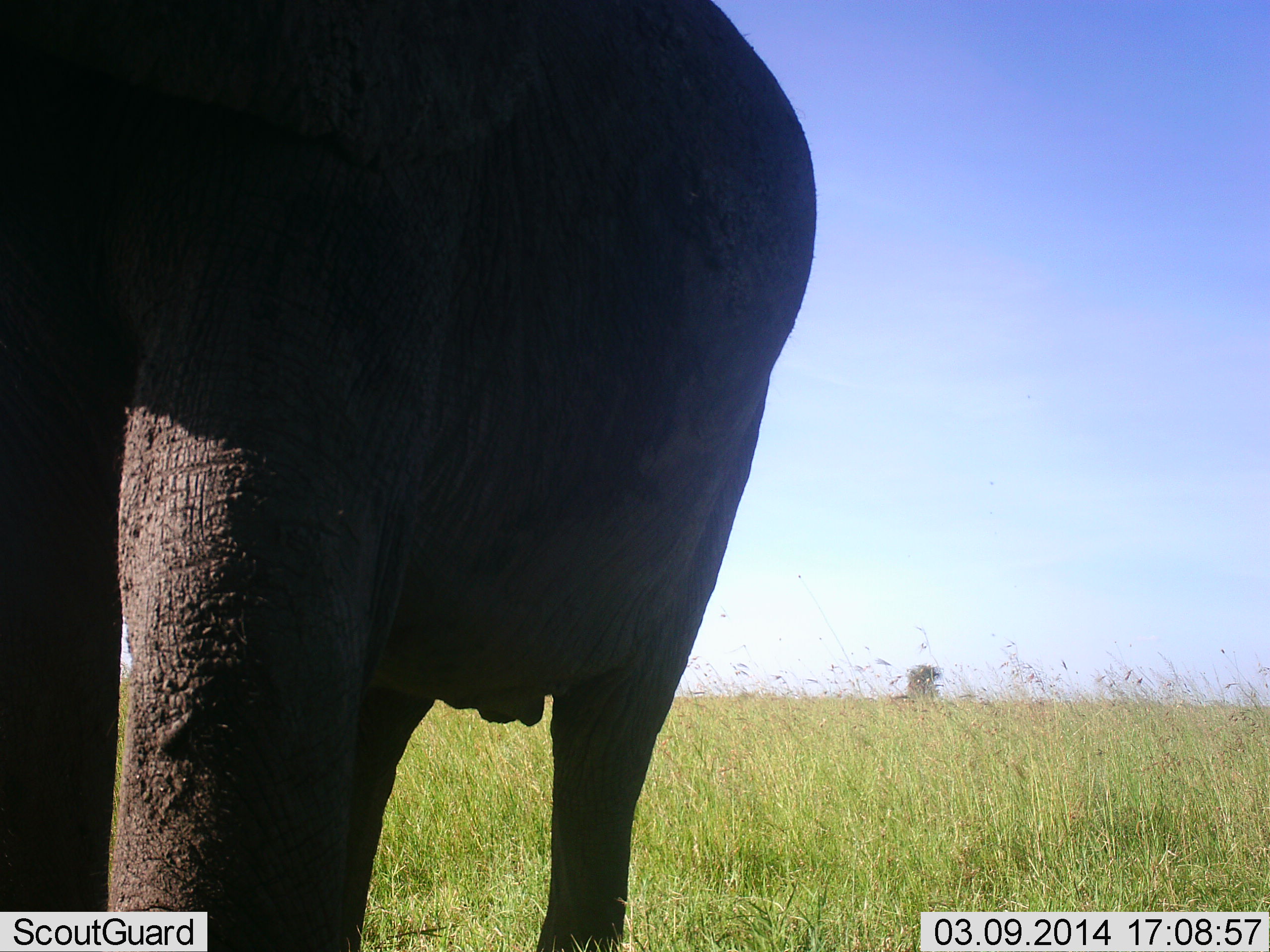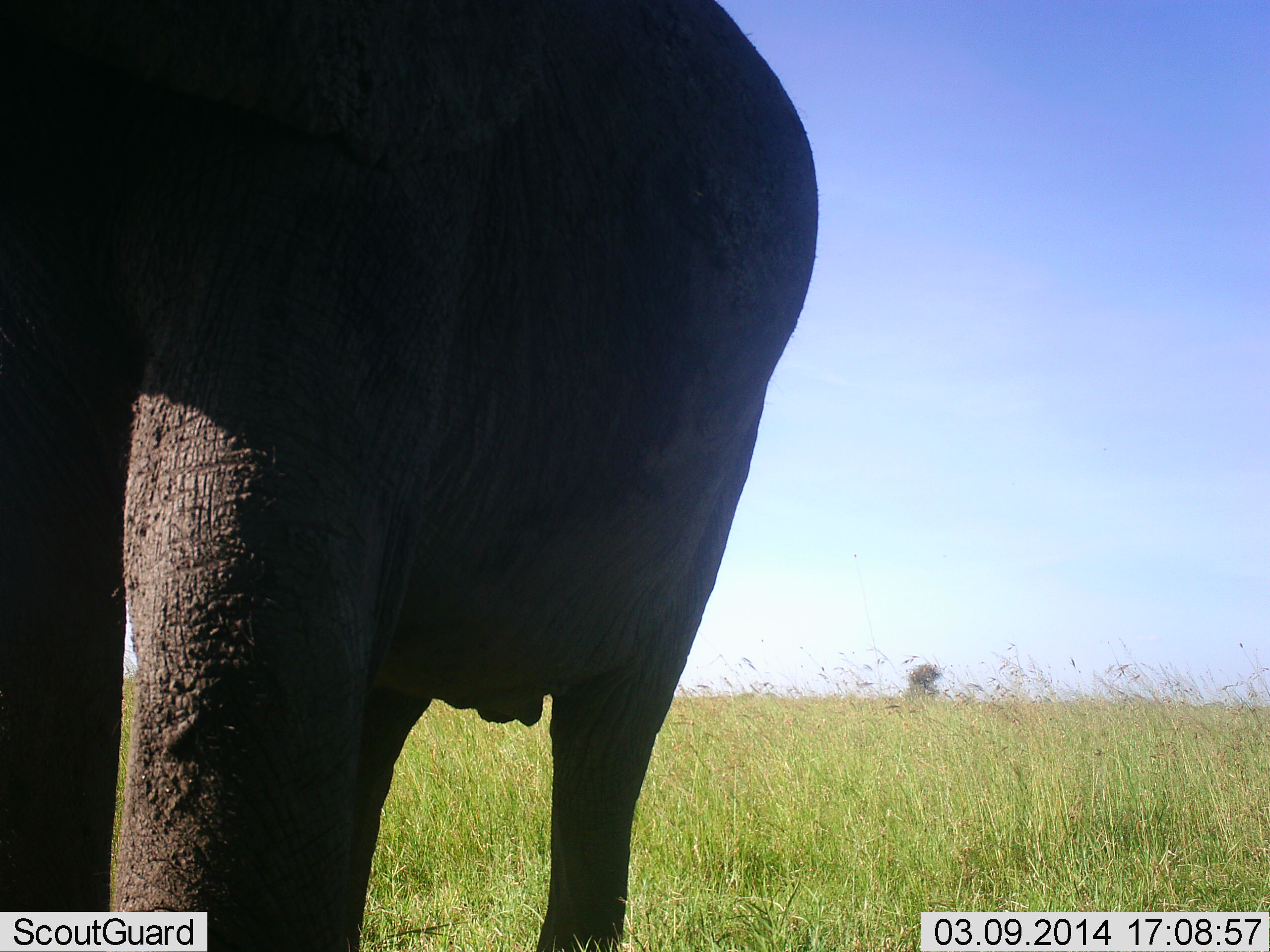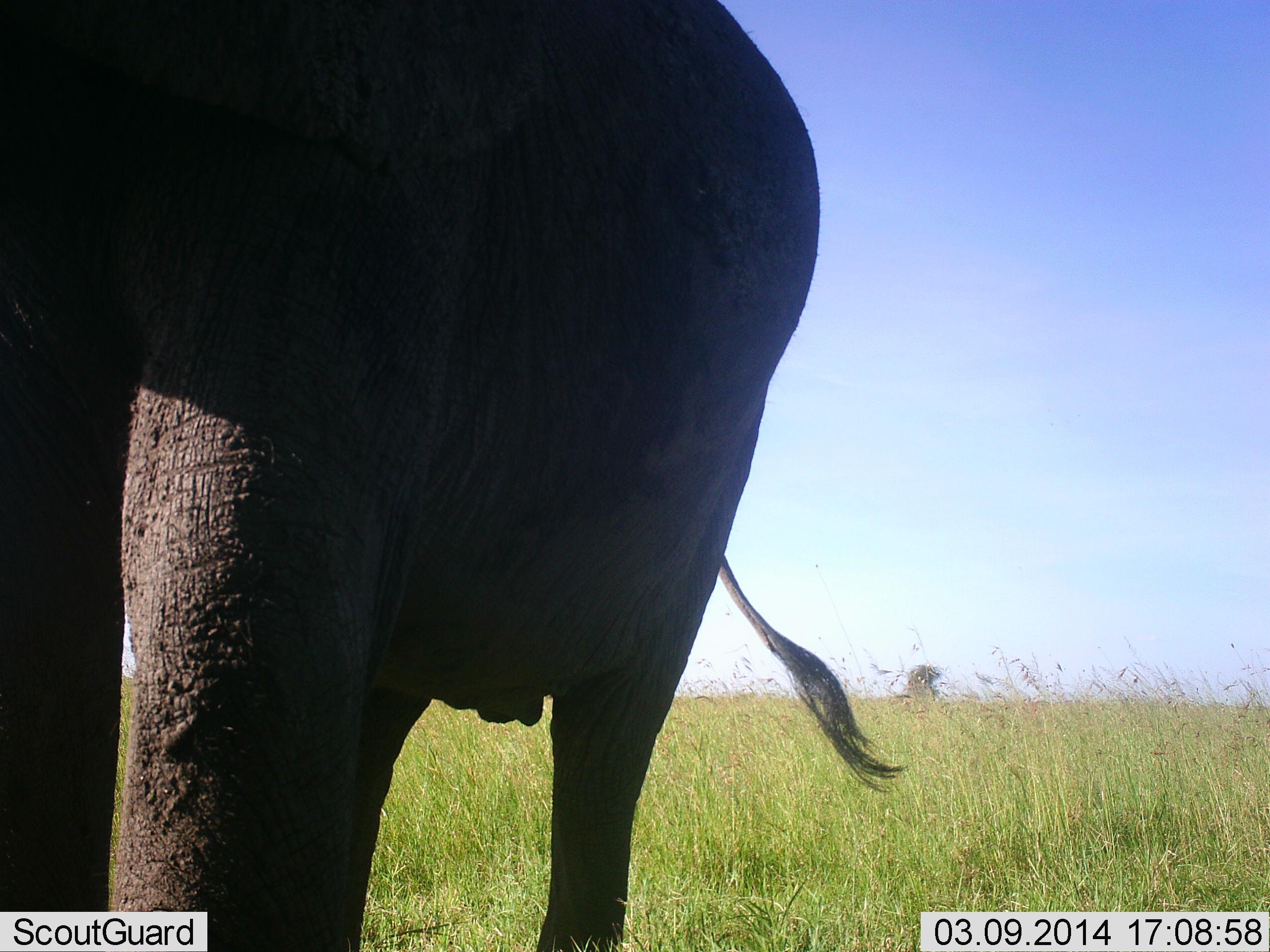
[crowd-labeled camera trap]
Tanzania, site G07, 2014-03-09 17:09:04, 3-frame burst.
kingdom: Animalia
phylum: Chordata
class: Mammalia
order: Proboscidea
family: Elephantidae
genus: Loxodonta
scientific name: Loxodonta africana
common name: african bush elephant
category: elephant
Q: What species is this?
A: Elephant (african bush elephant) (Loxodonta africana).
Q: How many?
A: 1.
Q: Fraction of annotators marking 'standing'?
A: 100%.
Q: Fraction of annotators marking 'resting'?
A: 0%.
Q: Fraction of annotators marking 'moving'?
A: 0%.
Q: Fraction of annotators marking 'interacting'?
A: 0%.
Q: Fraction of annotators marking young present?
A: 0%.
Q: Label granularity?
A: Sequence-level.